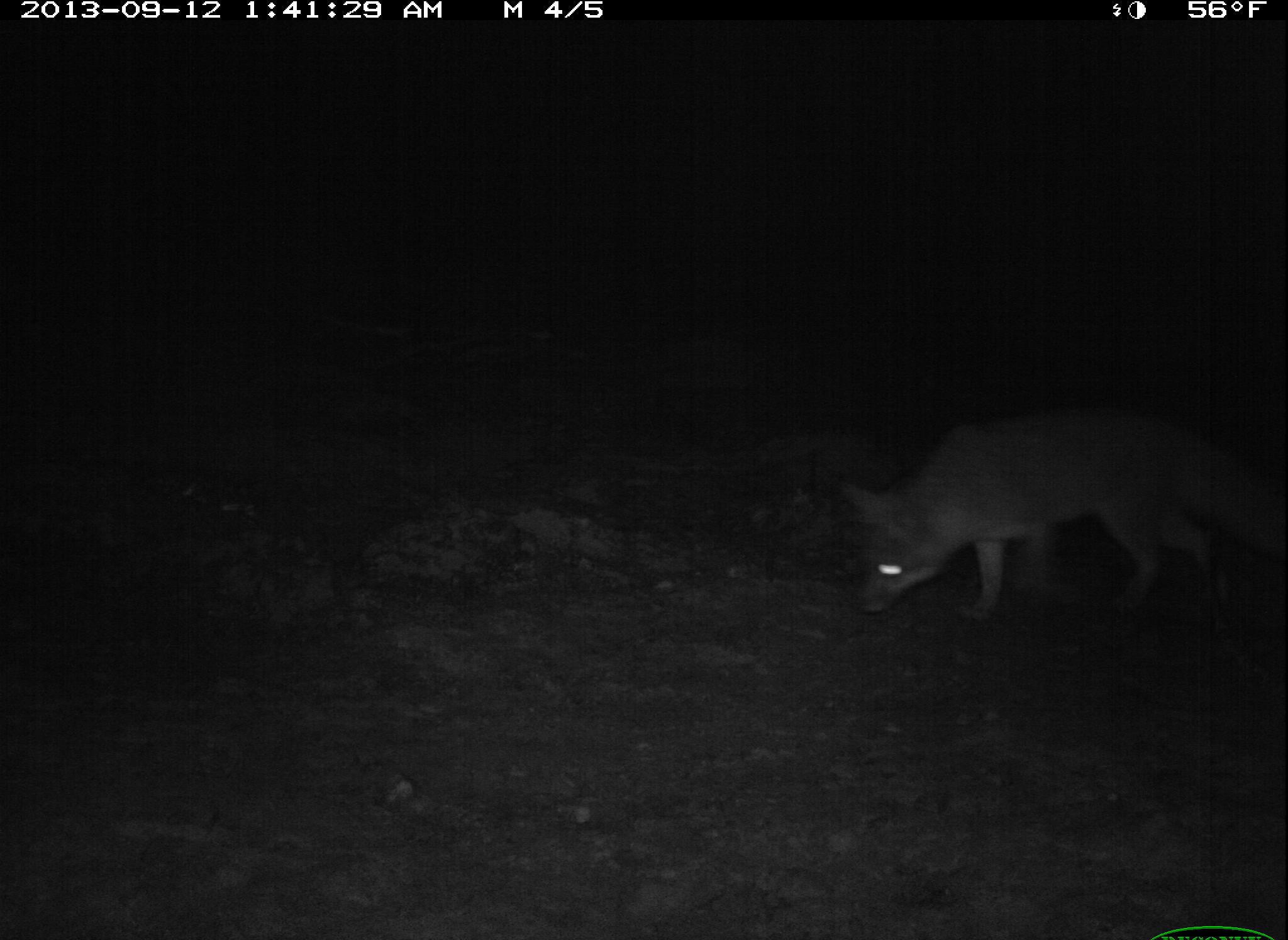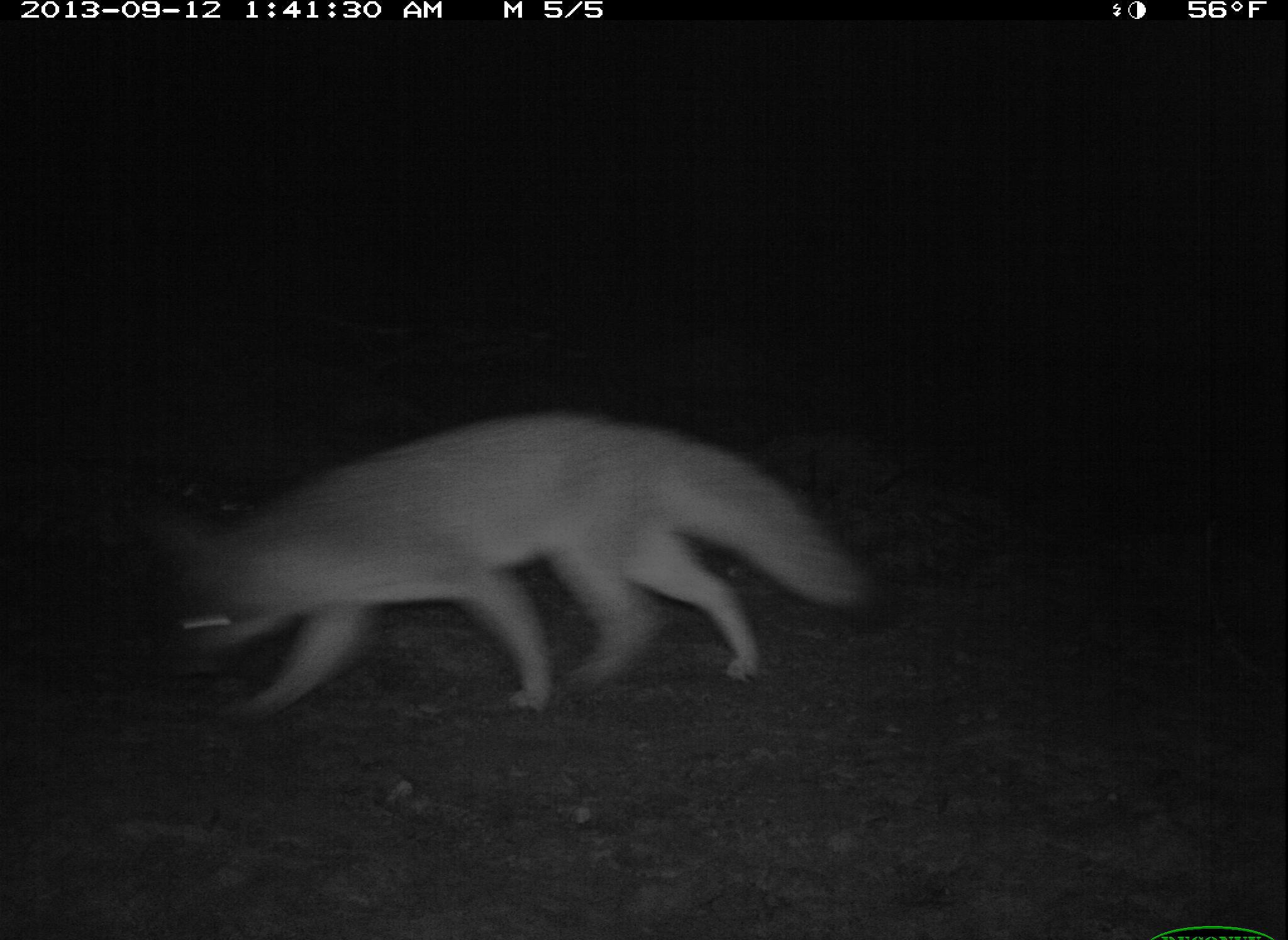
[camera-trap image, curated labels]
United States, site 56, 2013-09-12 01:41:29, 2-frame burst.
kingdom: Animalia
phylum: Chordata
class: Mammalia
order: Carnivora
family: Canidae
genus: Urocyon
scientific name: Urocyon cinereoargenteus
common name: gray fox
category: fox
Fox (gray fox) (Urocyon cinereoargenteus).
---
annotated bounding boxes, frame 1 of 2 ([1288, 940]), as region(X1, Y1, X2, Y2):
fox: region(837, 407, 1288, 630)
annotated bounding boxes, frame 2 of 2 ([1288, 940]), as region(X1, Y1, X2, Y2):
fox: region(136, 414, 880, 726)